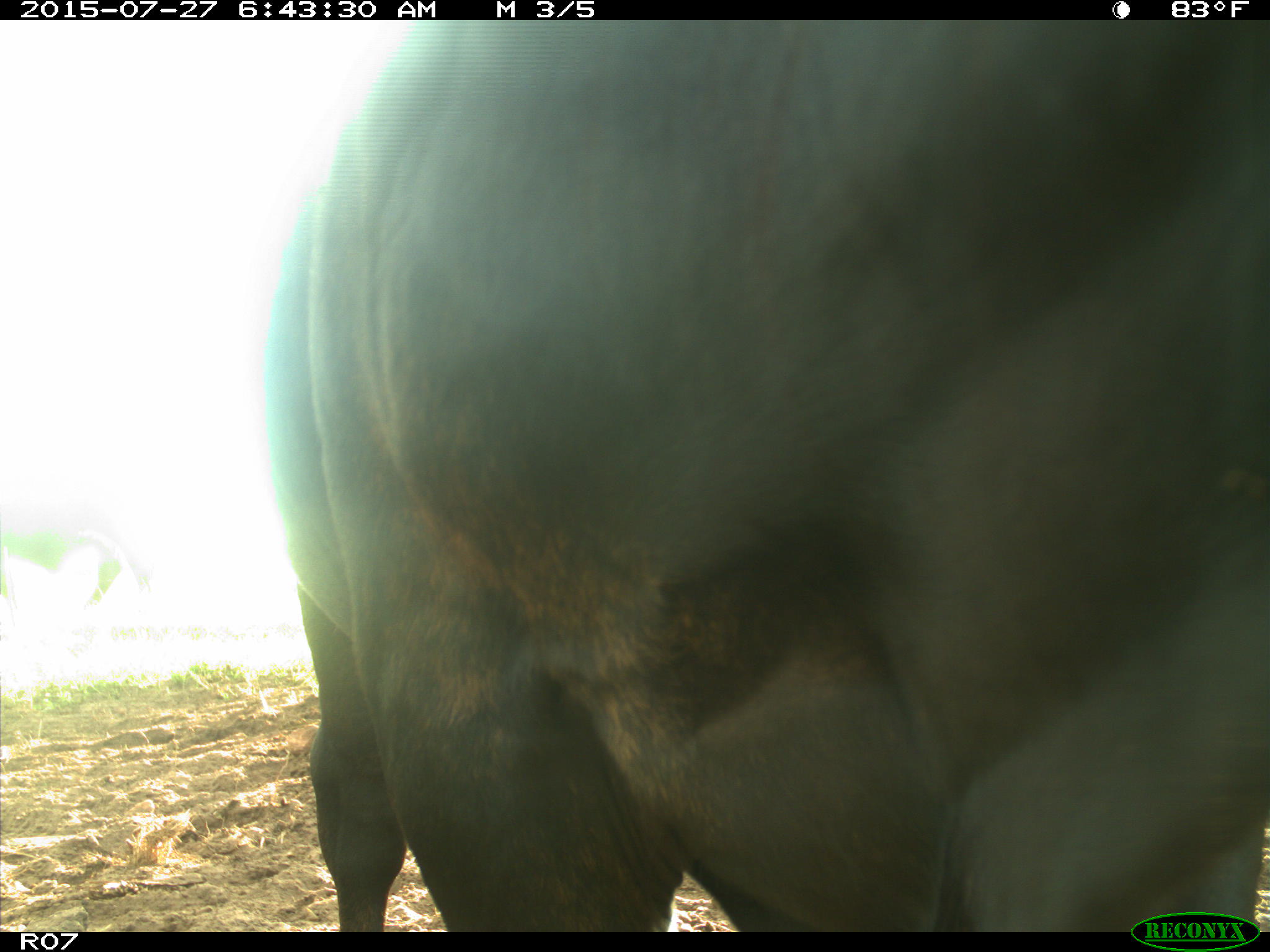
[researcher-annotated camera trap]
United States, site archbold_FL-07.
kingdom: Animalia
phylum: Chordata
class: Mammalia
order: Artiodactyla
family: Bovidae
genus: Bos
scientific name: Bos taurus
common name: domestic cow